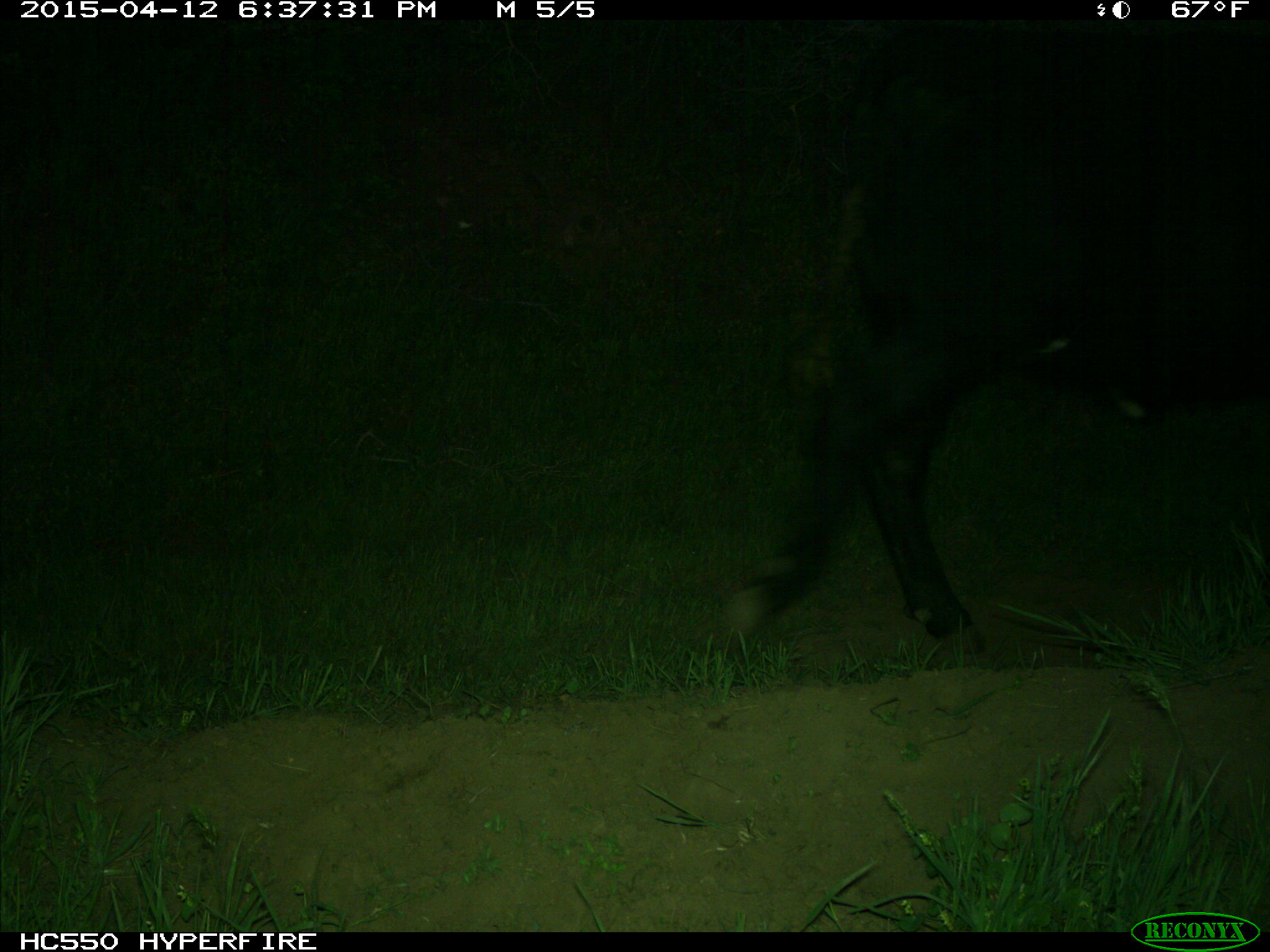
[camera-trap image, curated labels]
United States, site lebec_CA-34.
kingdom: Animalia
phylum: Chordata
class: Mammalia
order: Artiodactyla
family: Bovidae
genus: Bos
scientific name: Bos taurus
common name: domestic cow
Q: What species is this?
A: Bos taurus (domestic cow).